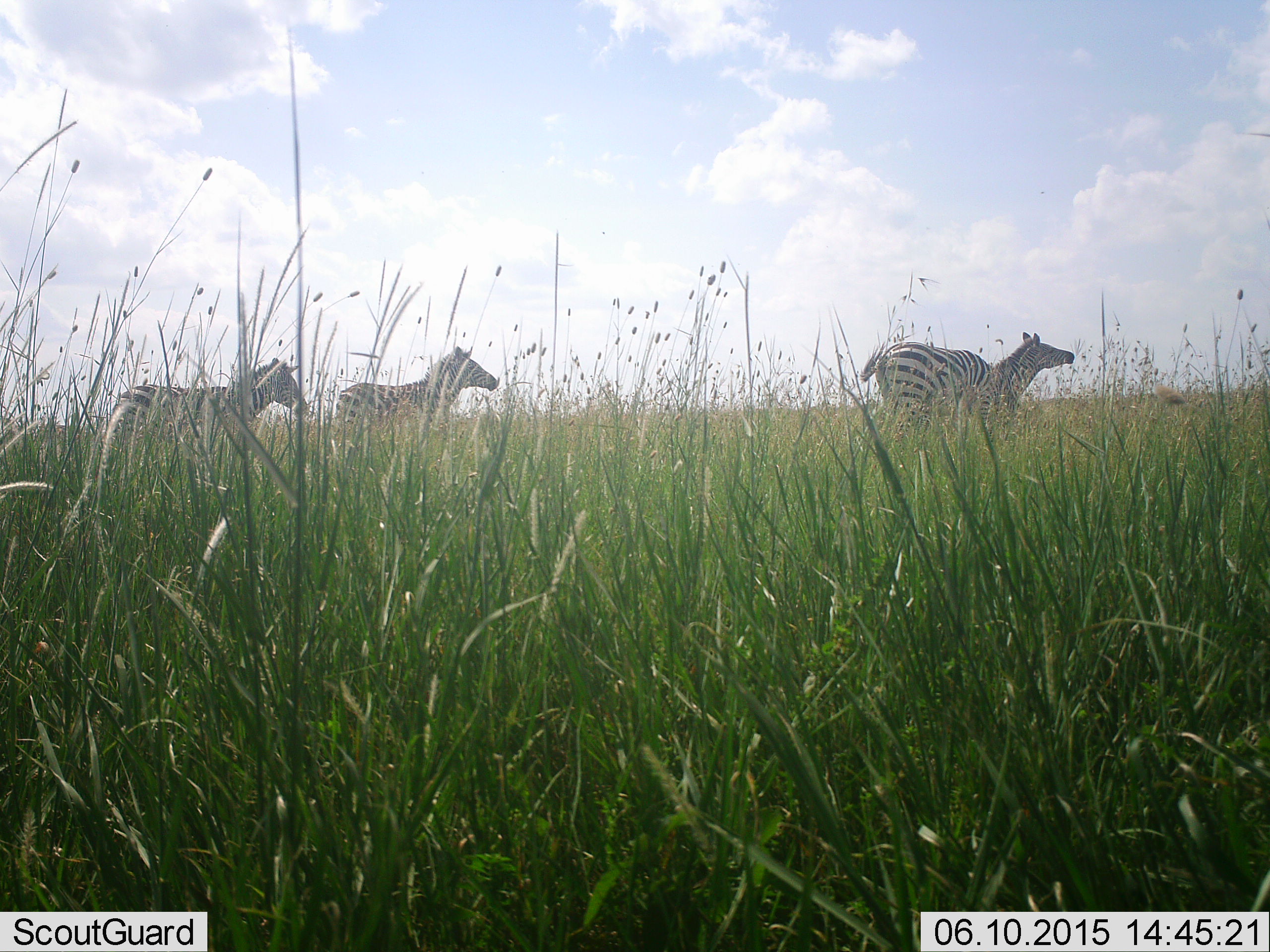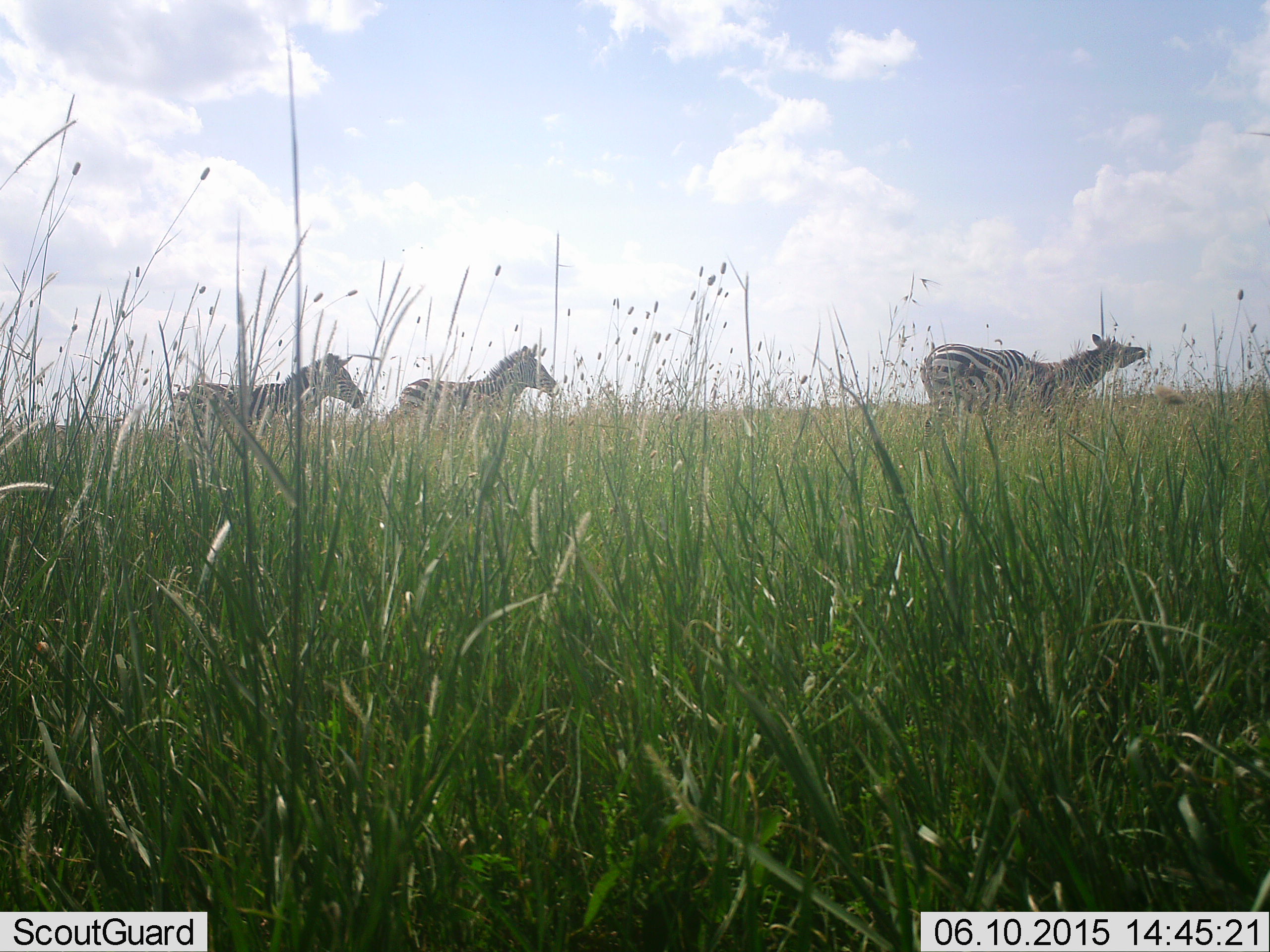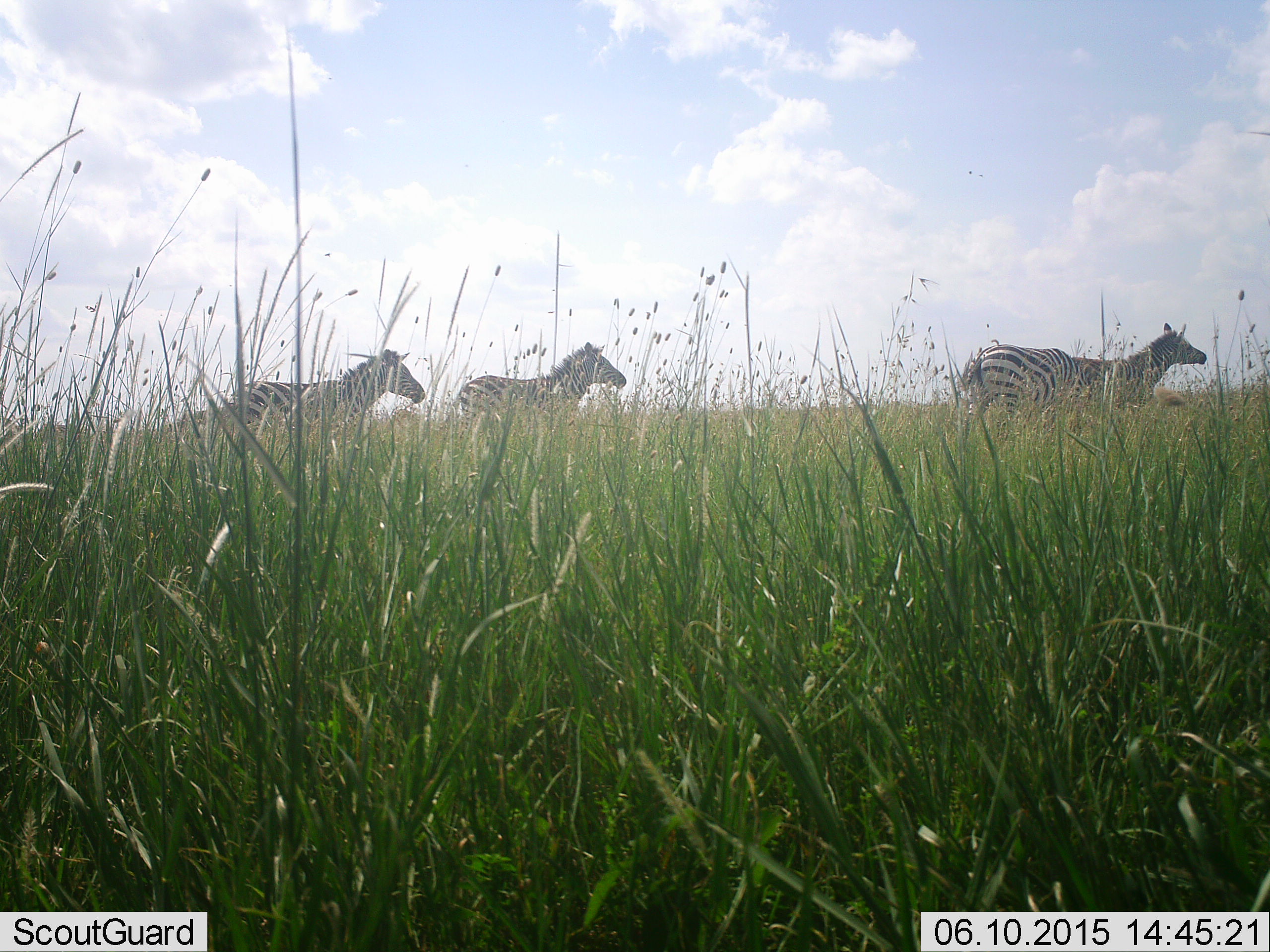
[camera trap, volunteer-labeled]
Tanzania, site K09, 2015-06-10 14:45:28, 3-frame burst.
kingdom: Animalia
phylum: Chordata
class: Mammalia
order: Perissodactyla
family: Equidae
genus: Equus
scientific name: Equus quagga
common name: plains zebra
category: zebra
Zebra (plains zebra) (Equus quagga), count 3. Behavior (volunteer vote fractions): standing 0%, resting 0%, moving 90%, interacting 10%. Young present (vote fraction): 0%. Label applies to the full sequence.